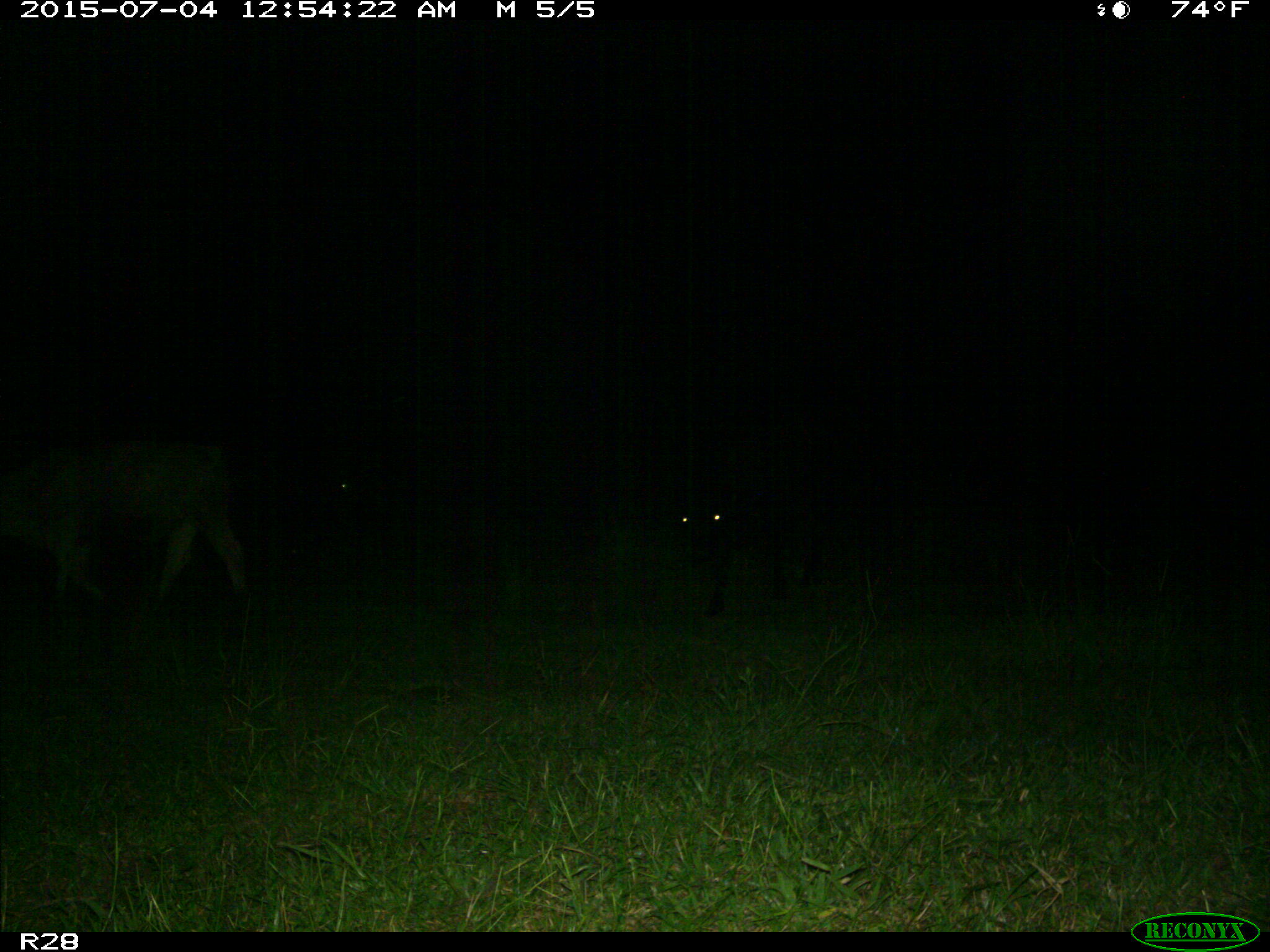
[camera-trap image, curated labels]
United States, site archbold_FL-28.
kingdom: Animalia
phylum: Chordata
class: Mammalia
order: Artiodactyla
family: Bovidae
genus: Bos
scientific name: Bos taurus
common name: domestic cow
Bos taurus (domestic cow).